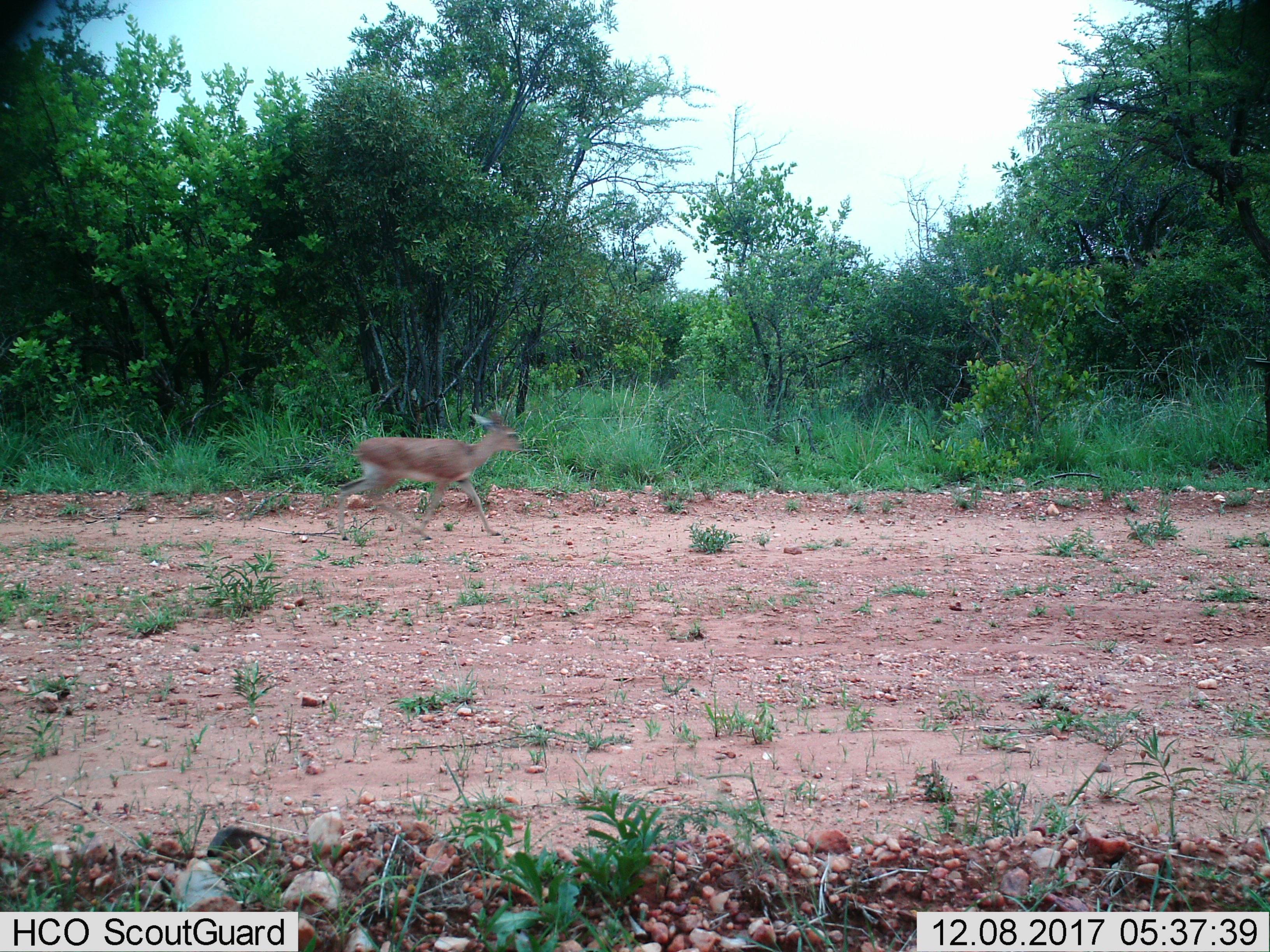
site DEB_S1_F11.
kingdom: Animalia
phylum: Chordata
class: Mammalia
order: Artiodactyla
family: Bovidae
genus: Raphicerus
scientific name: Raphicerus campestris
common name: steenbok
Steenbok (Raphicerus campestris), count 1. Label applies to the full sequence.